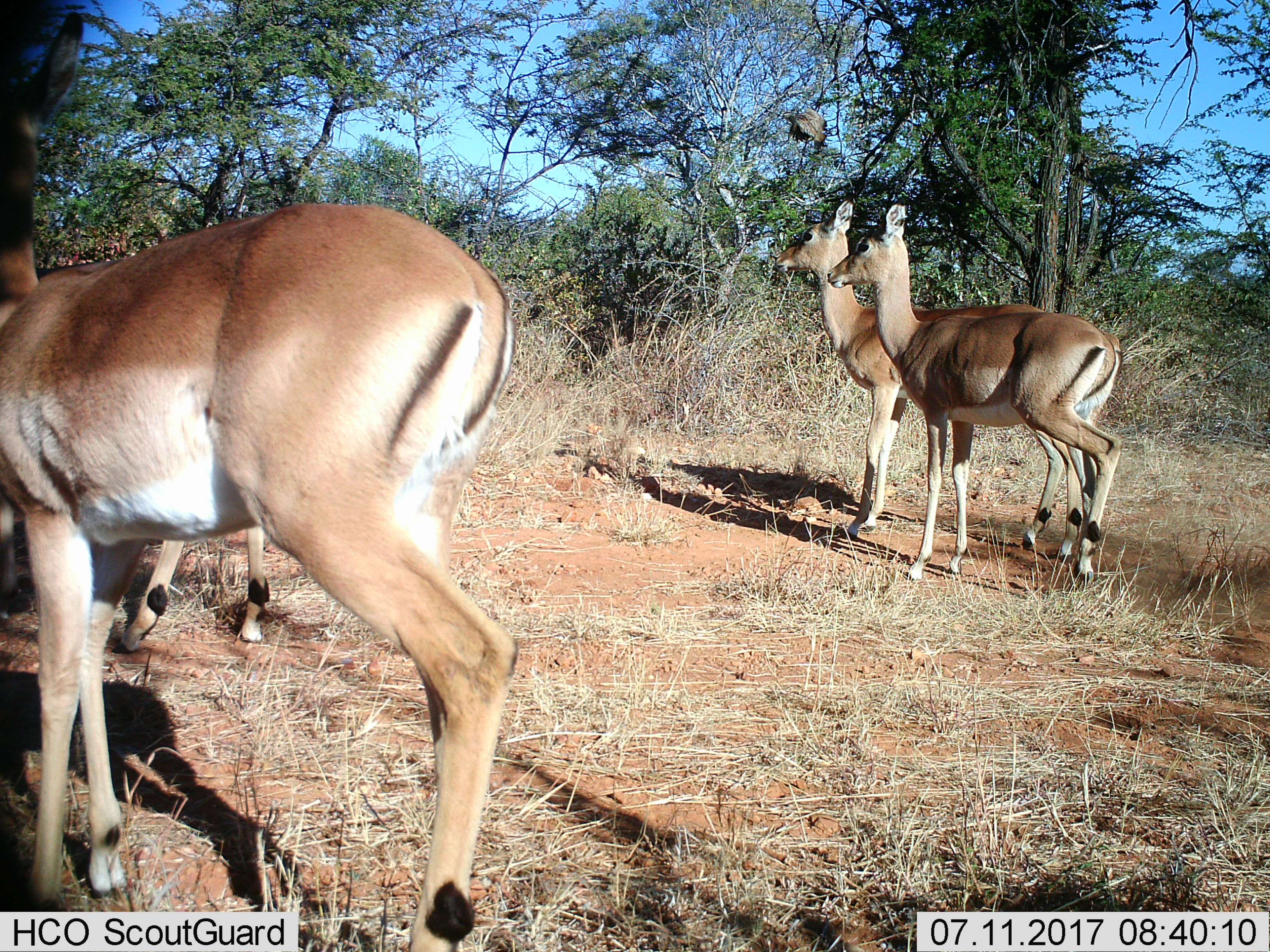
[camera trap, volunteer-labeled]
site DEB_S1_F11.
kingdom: Animalia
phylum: Chordata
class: Mammalia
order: Artiodactyla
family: Bovidae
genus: Aepyceros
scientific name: Aepyceros melampus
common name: impala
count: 4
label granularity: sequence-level